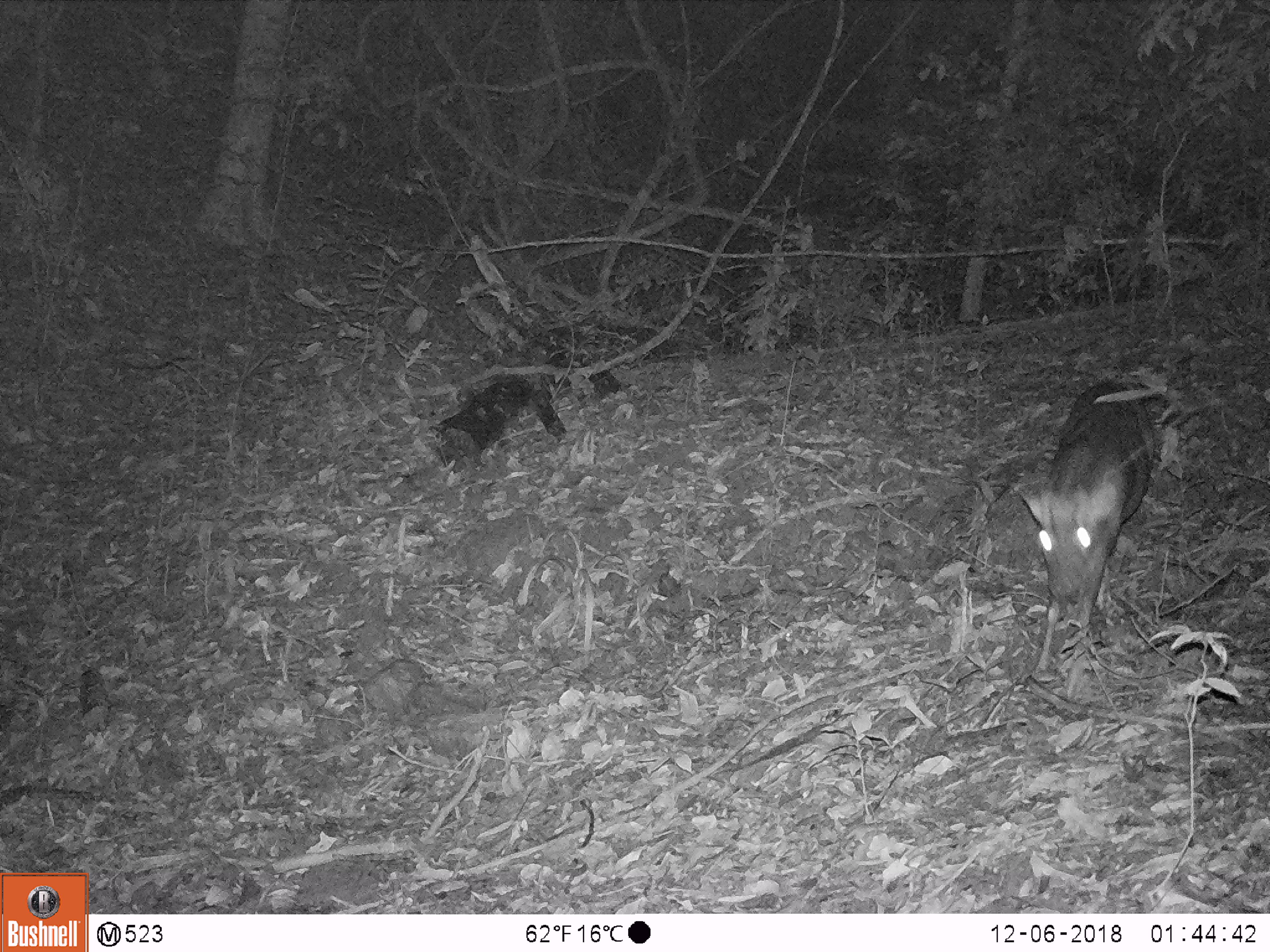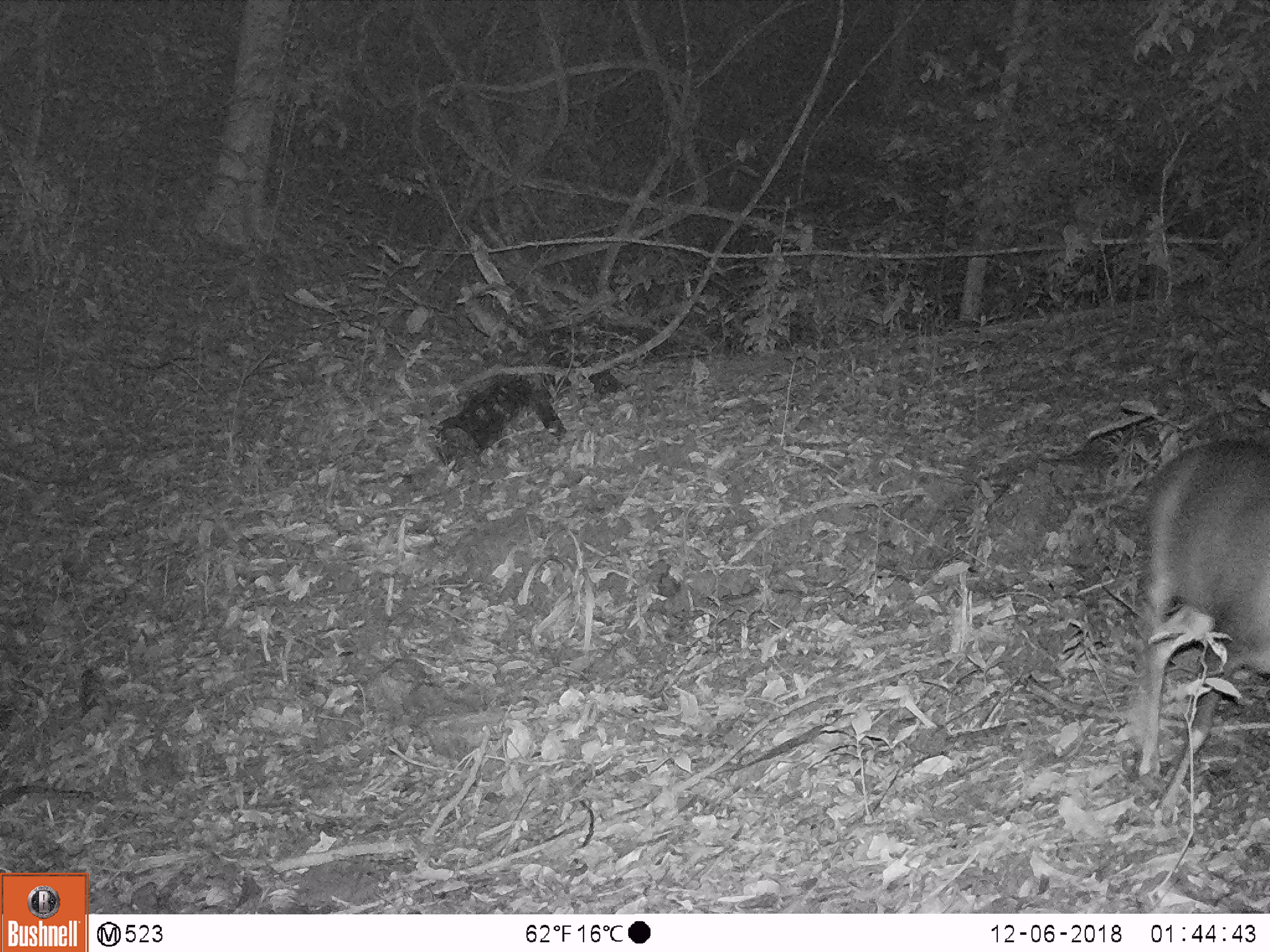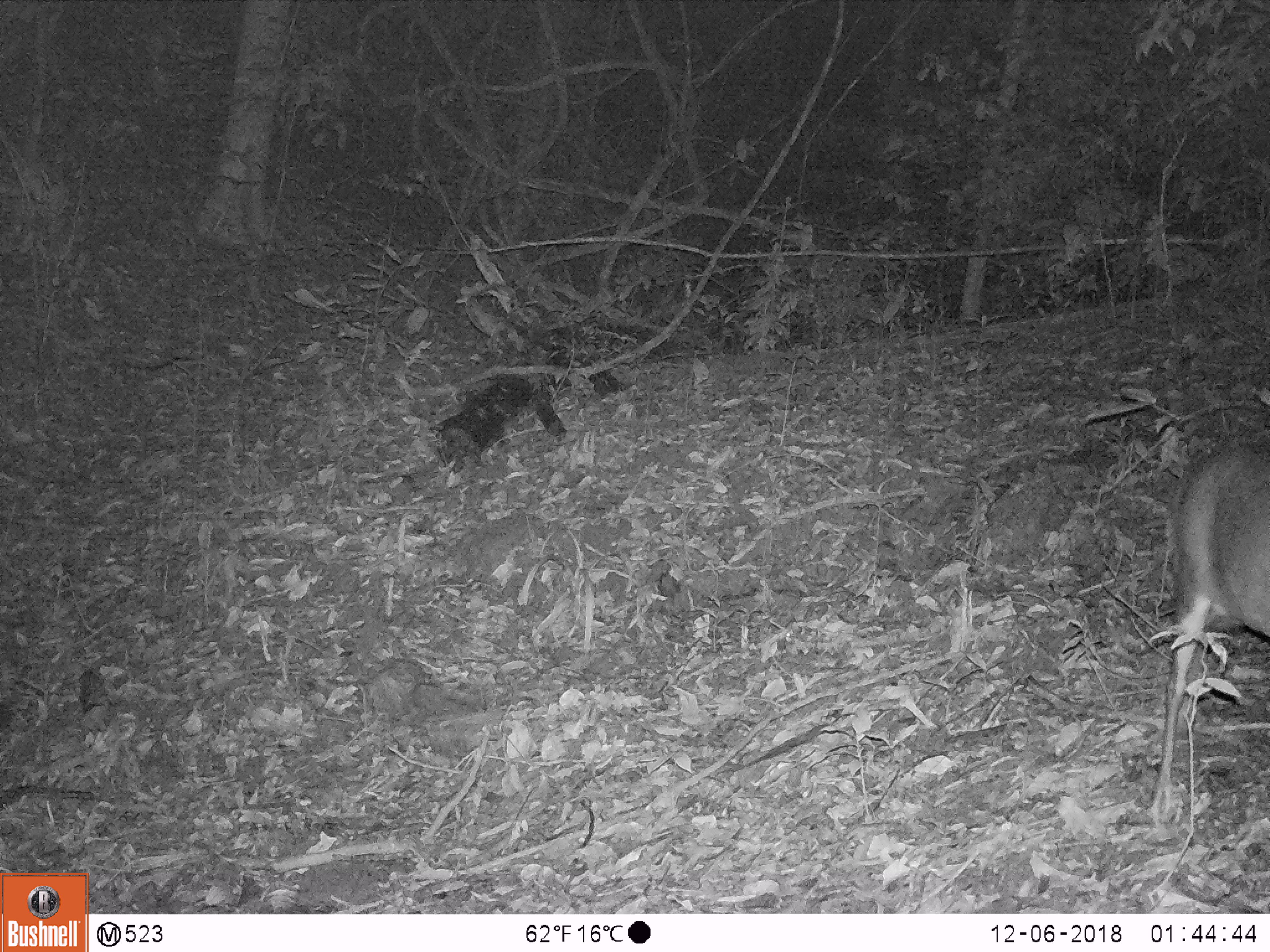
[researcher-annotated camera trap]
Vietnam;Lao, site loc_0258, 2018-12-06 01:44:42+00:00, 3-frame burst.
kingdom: Animalia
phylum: Chordata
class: Mammalia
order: Artiodactyla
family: Cervidae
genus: Muntiacus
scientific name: Muntiacus rooseveltorum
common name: roosevelt's muntjac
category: roosevelts muntjac group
Roosevelts muntjac group (roosevelt's muntjac) (Muntiacus rooseveltorum). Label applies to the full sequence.